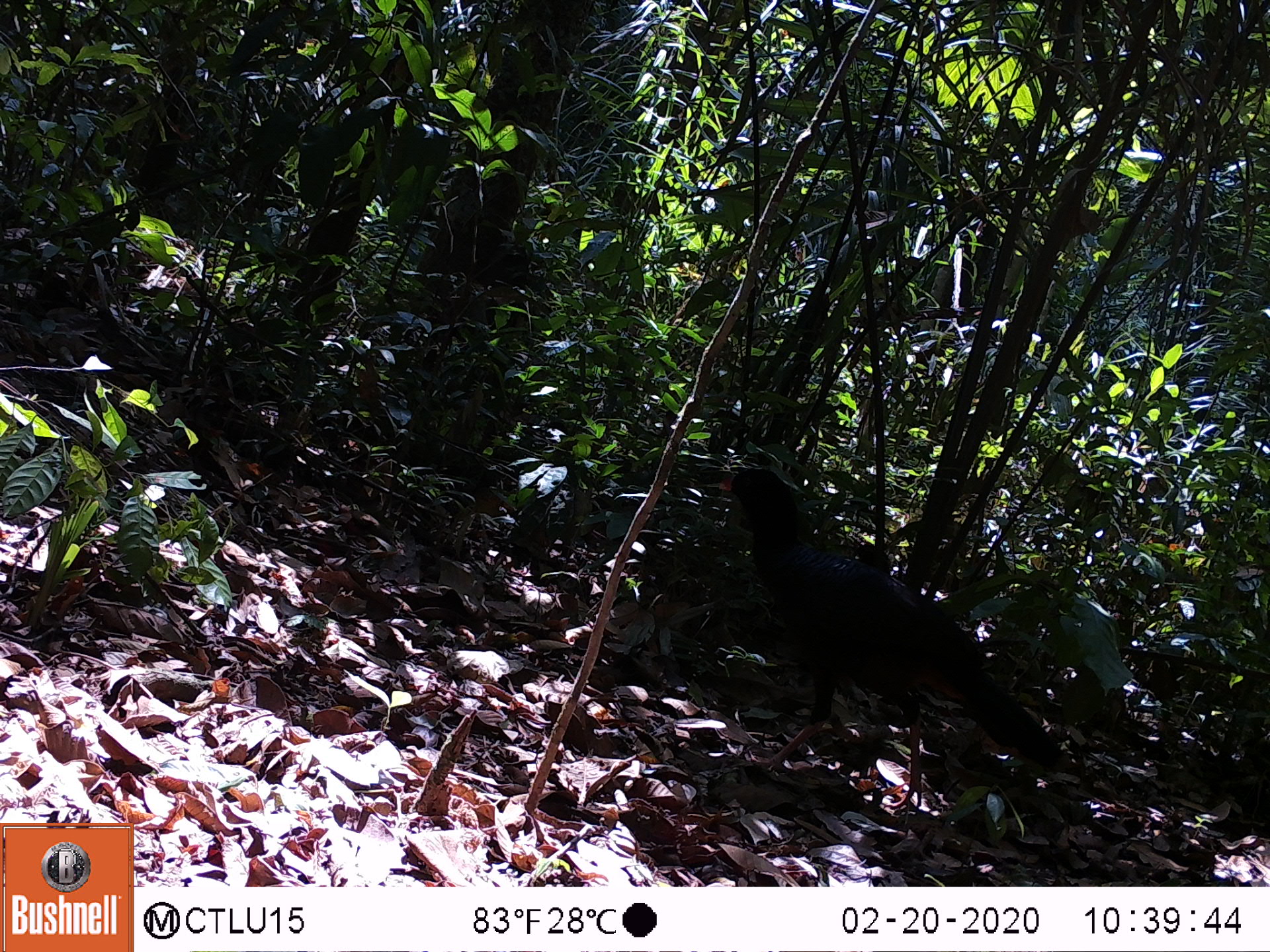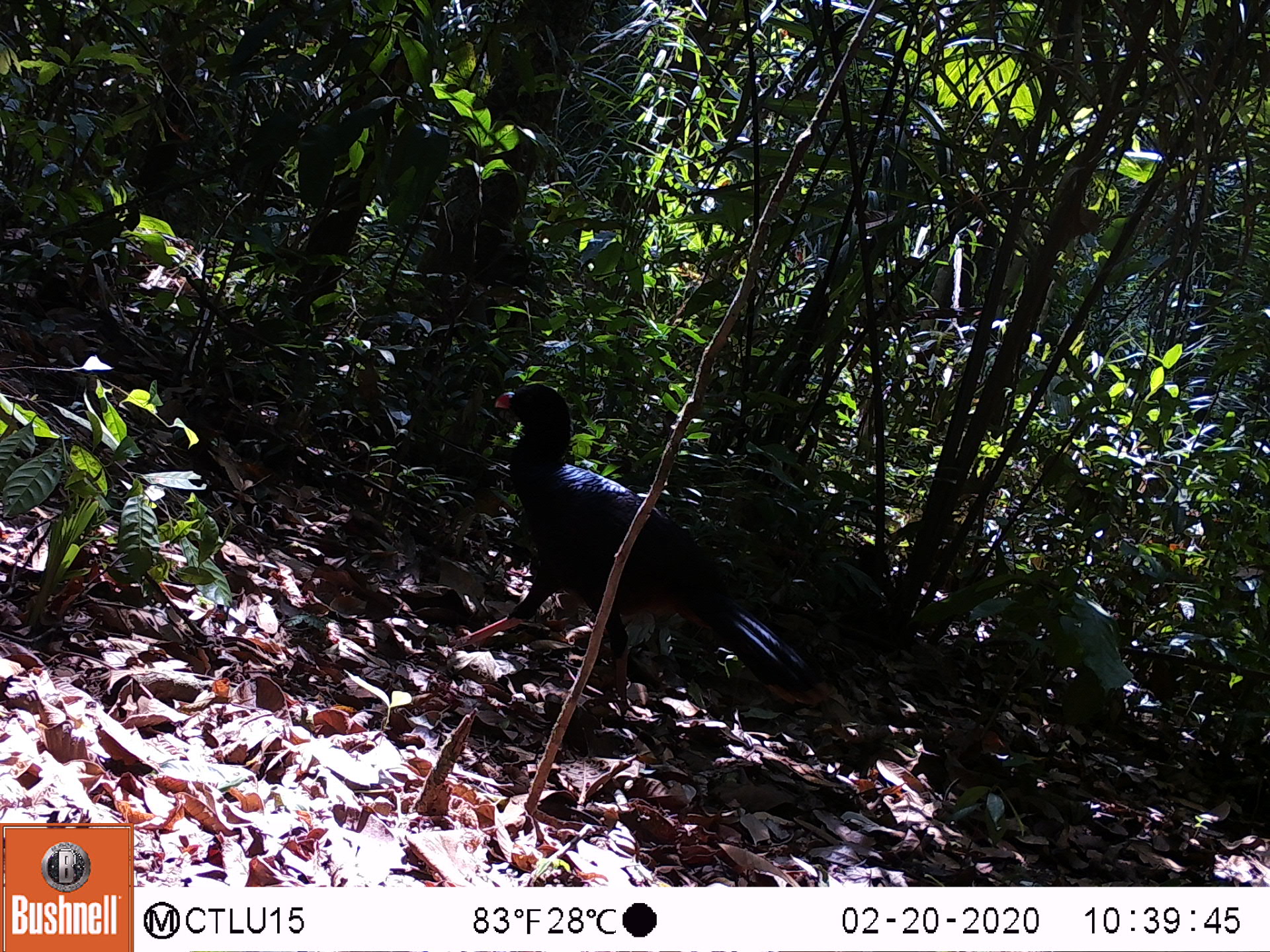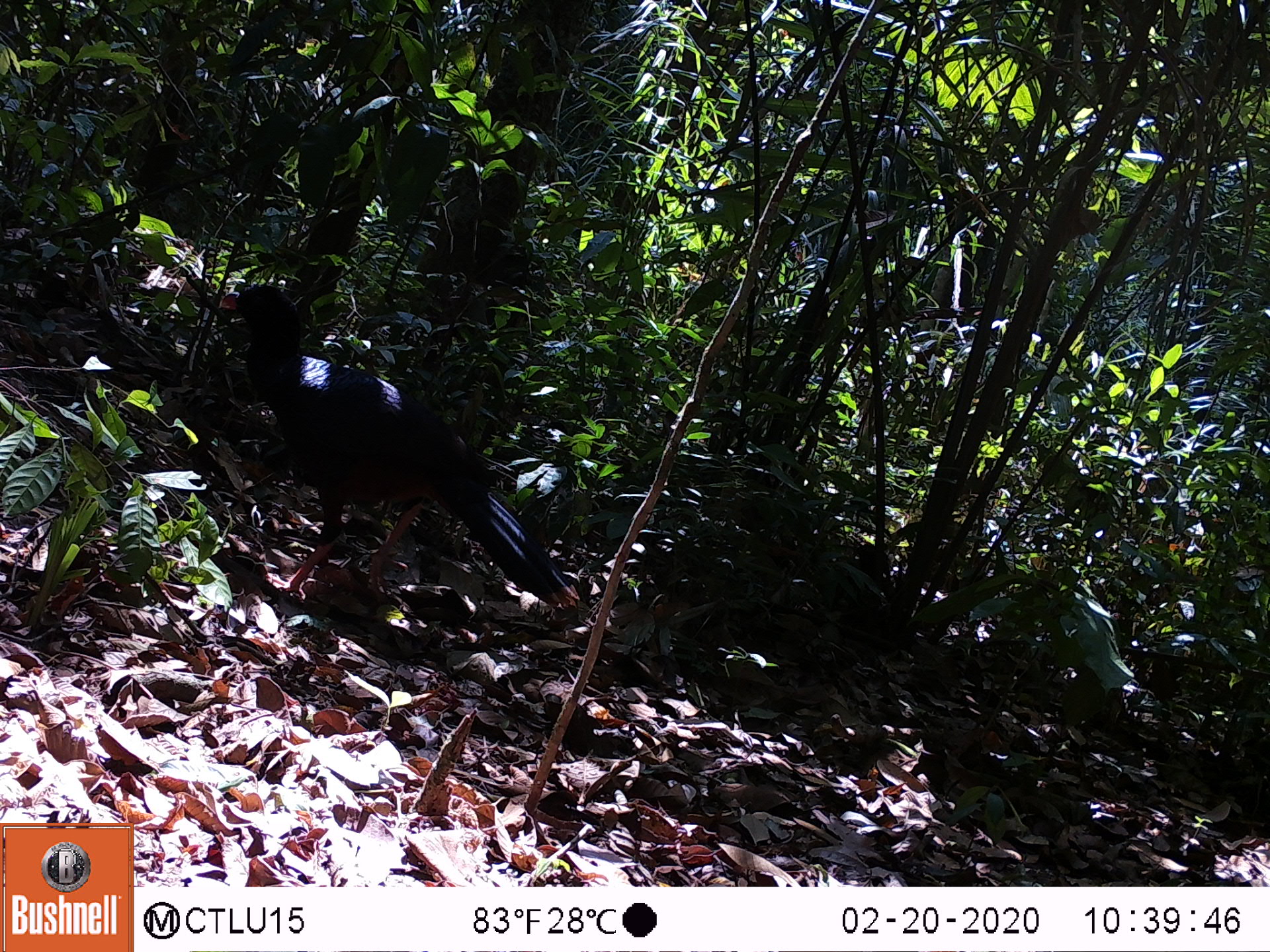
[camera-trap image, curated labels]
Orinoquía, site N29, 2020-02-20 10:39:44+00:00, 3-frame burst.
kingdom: Animalia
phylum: Chordata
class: Aves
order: Galliformes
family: Cracidae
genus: Mitu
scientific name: Mitu salvini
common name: salvin's currasow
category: salvins curassow